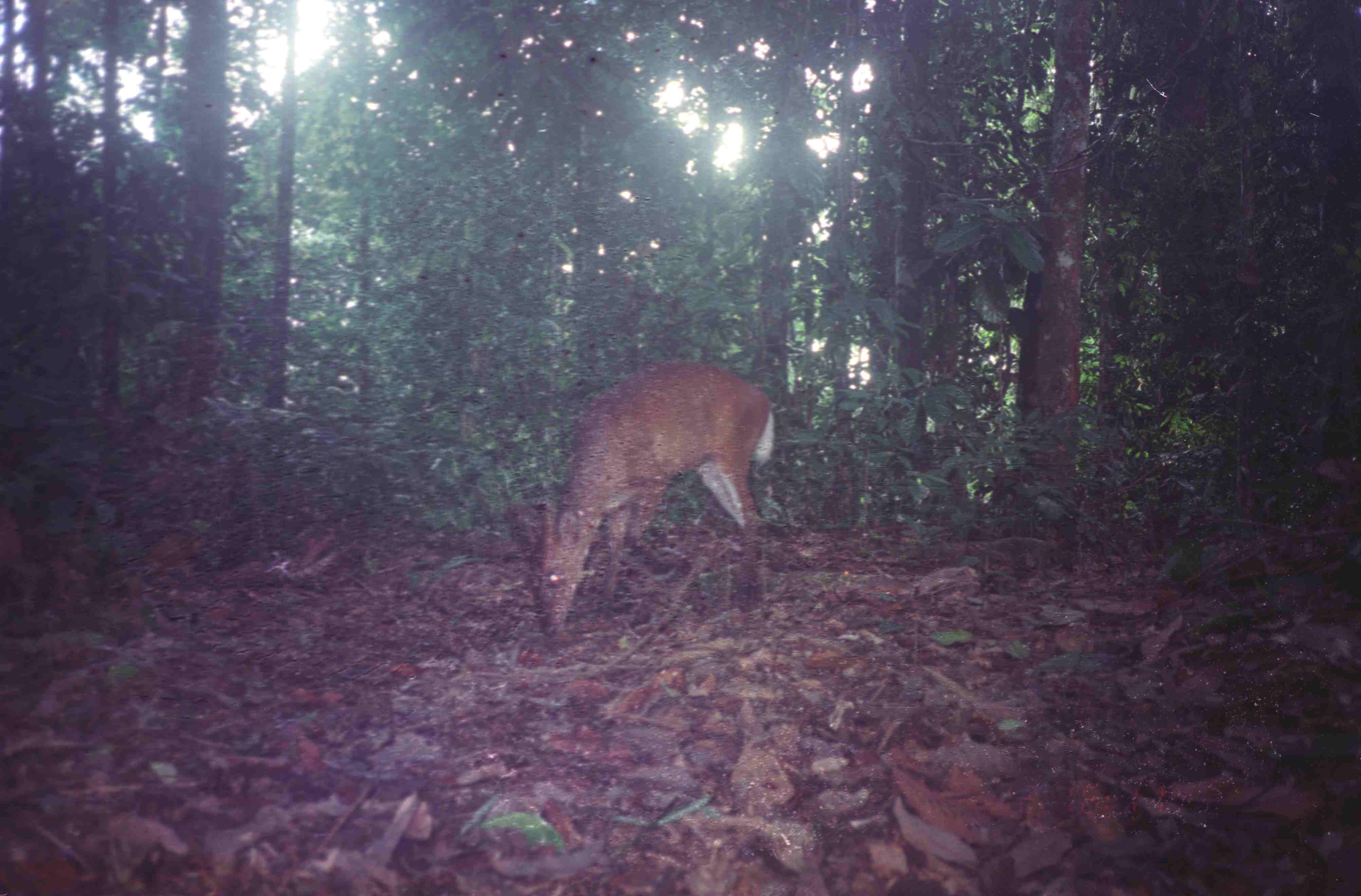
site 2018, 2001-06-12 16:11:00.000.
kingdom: Animalia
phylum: Chordata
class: Mammalia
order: Artiodactyla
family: Cervidae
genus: Muntiacus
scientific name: Muntiacus muntjak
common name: southern red muntjac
Muntiacus muntjak (southern red muntjac), count 1.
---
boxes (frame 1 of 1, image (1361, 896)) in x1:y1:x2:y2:
muntiacus muntjak: 505:351:775:644